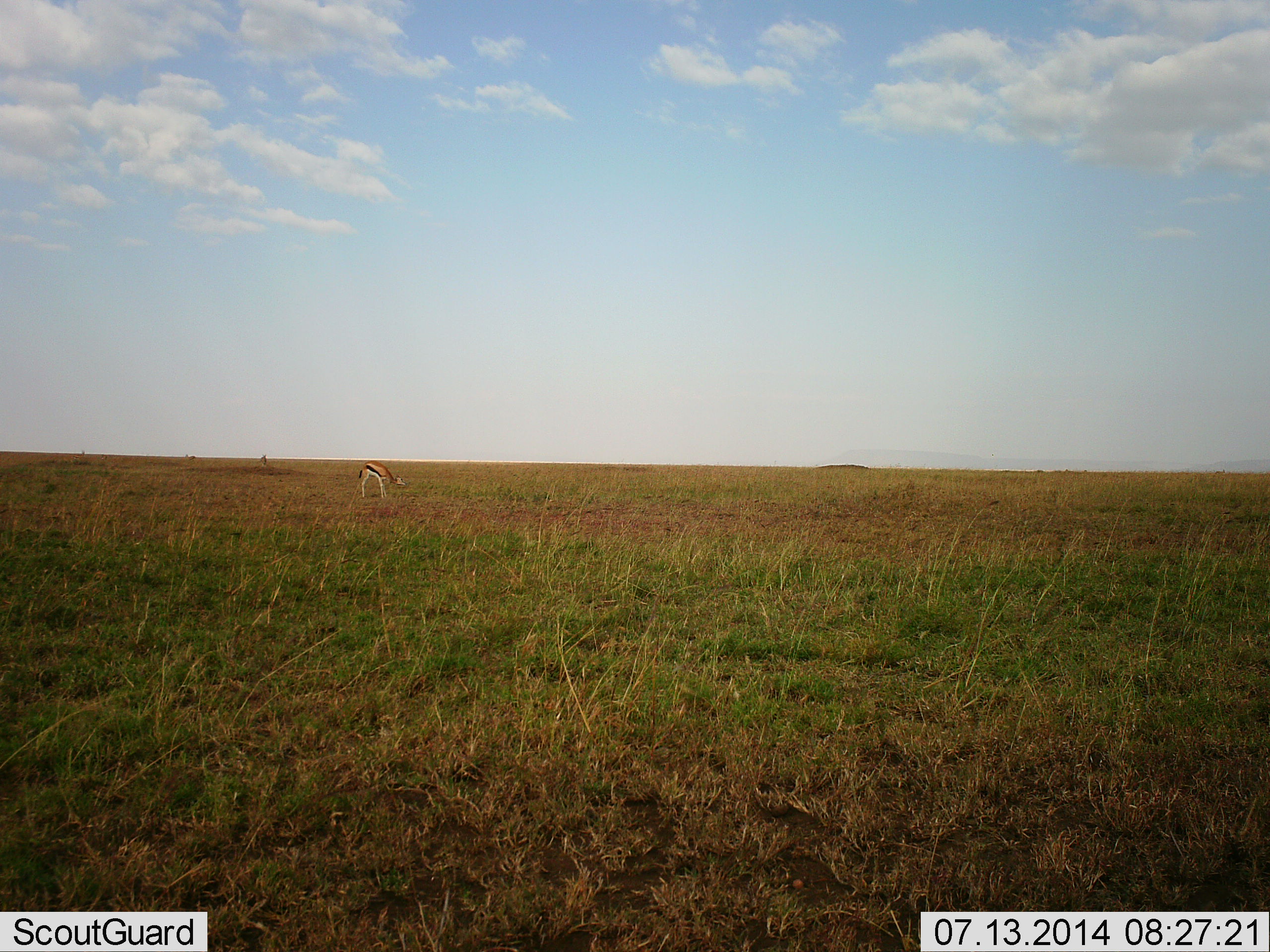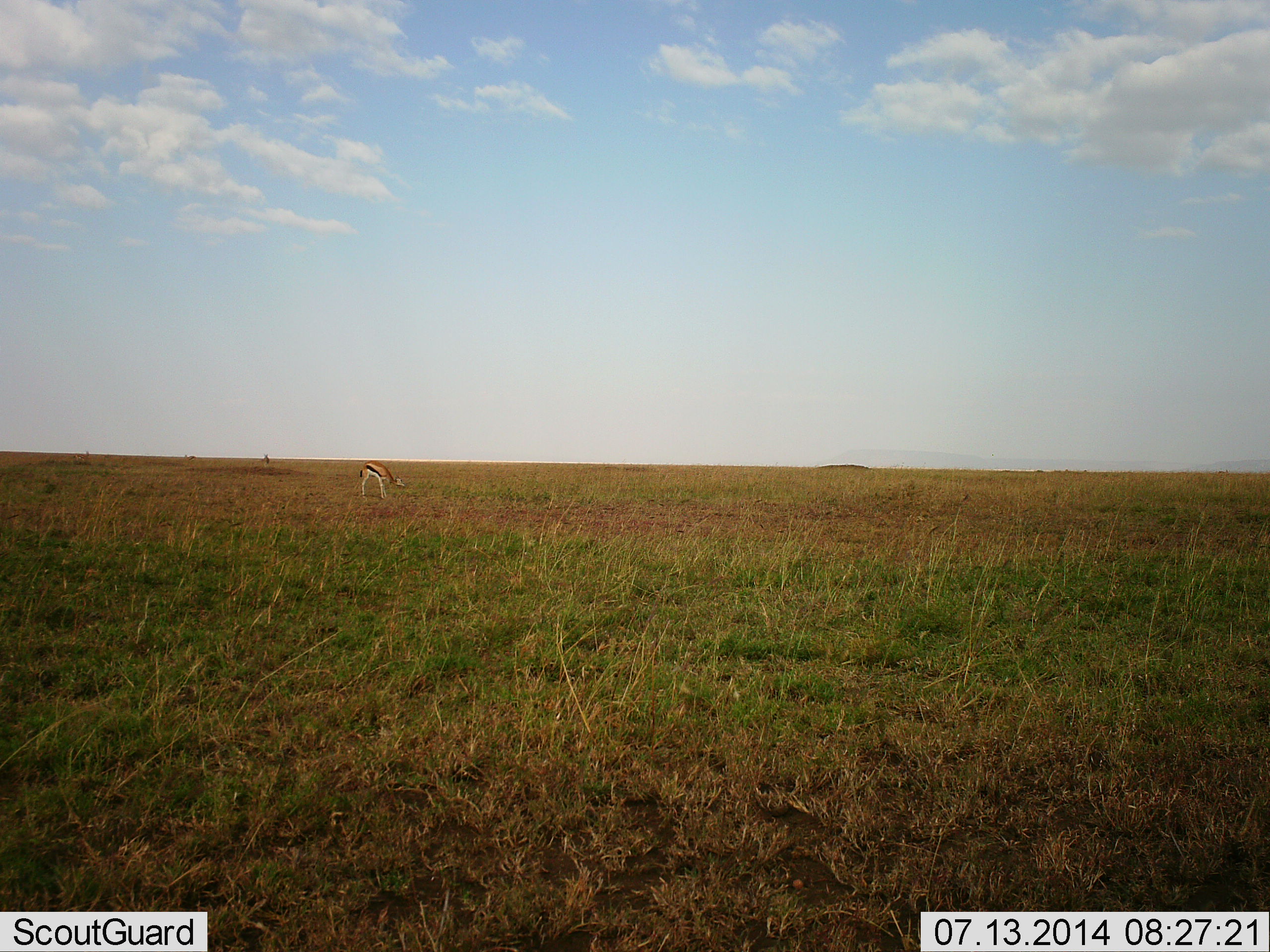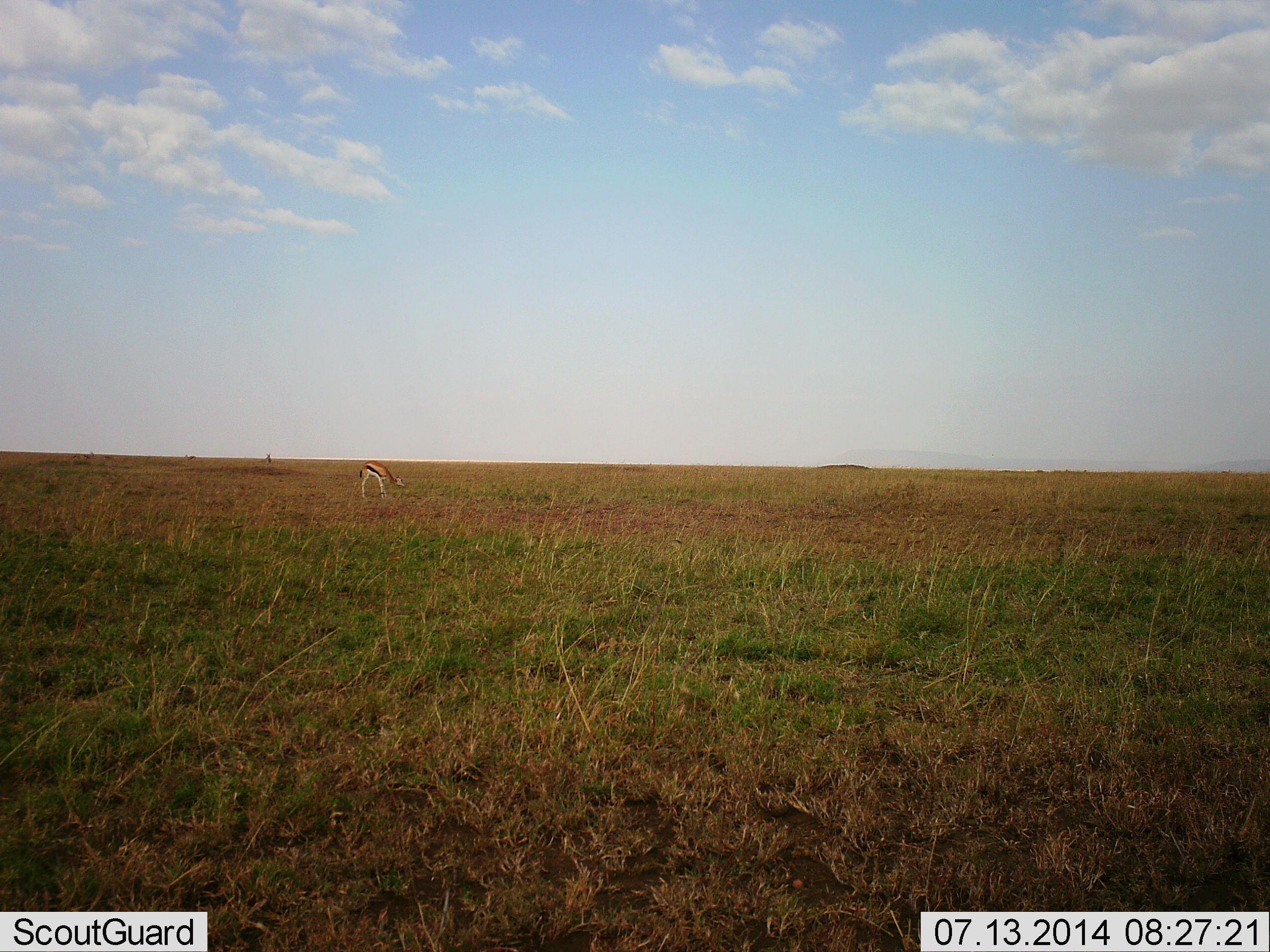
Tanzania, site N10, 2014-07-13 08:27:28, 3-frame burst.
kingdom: Animalia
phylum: Chordata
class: Mammalia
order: Artiodactyla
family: Bovidae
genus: Eudorcas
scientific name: Eudorcas thomsonii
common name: thomson's gazelle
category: gazellethomsons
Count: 1.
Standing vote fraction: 50%.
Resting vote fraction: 0%.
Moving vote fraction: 10%.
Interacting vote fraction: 0%.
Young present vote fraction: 0%.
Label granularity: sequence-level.